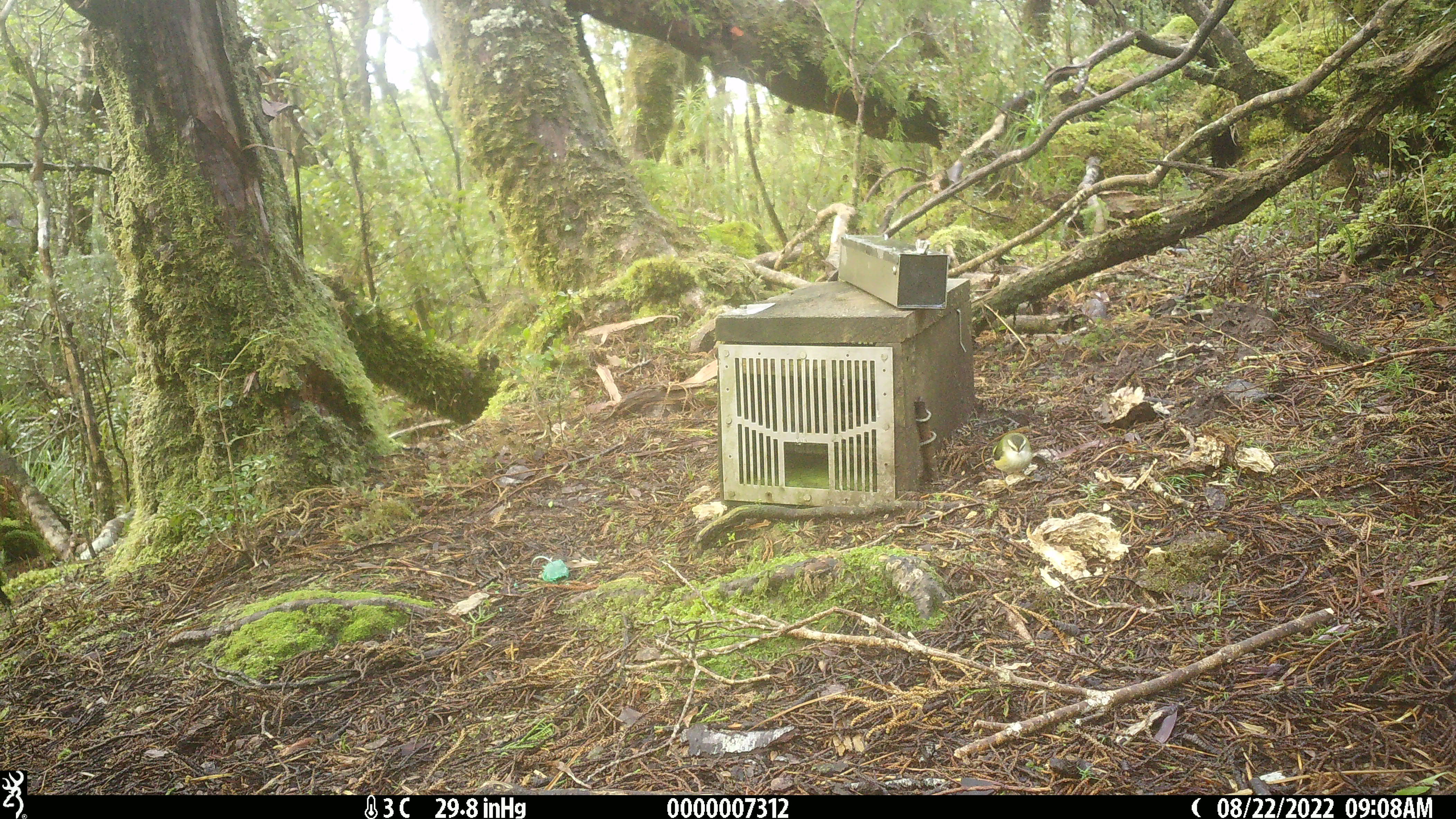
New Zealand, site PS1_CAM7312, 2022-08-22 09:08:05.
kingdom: Animalia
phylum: Chordata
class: Aves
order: Passeriformes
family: Acanthisittidae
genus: Acanthisitta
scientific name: Acanthisitta chloris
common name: rifleman